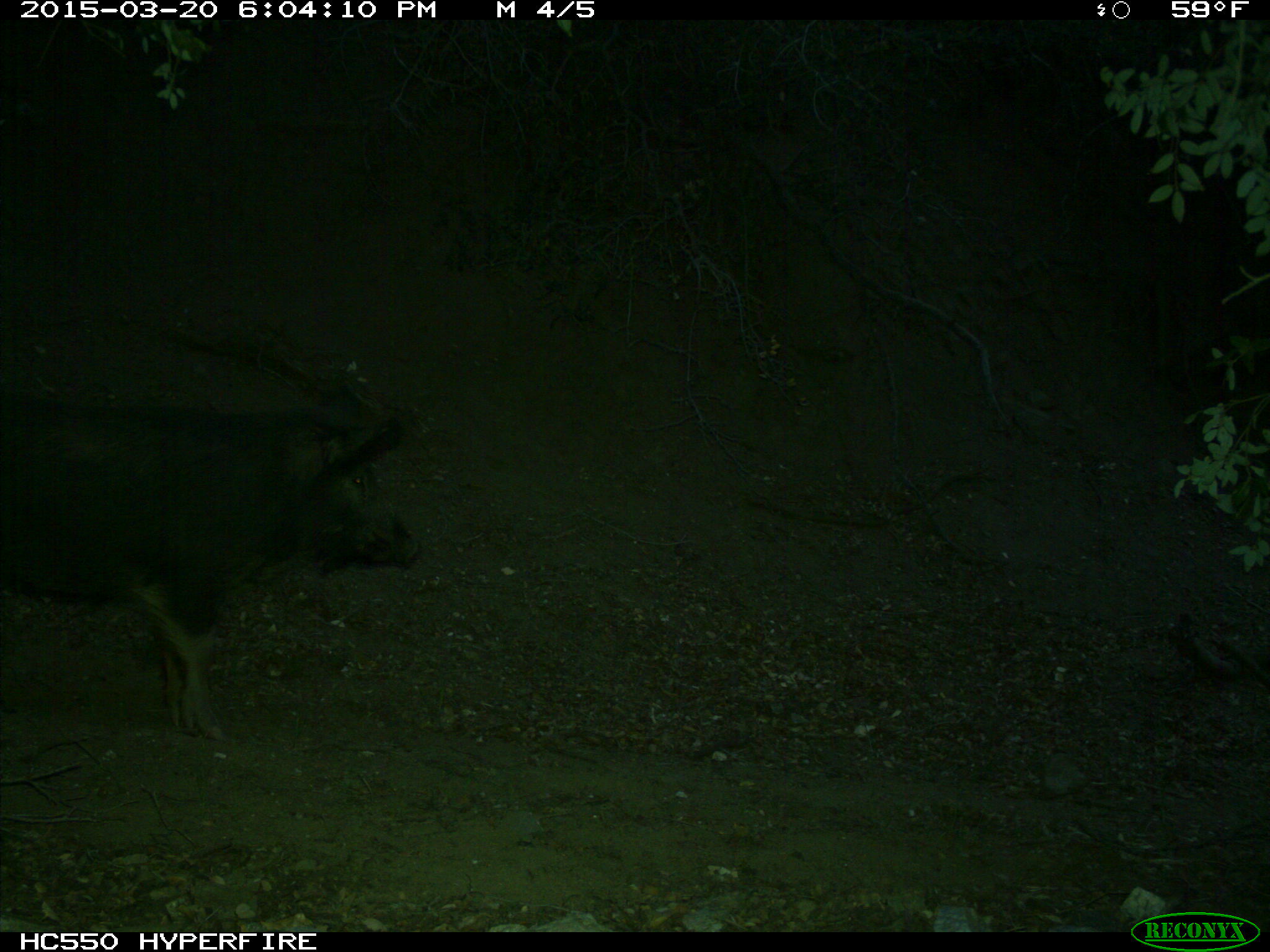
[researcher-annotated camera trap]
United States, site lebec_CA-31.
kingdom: Animalia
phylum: Chordata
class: Mammalia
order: Artiodactyla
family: Suidae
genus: Sus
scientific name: Sus scrofa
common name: wild boar